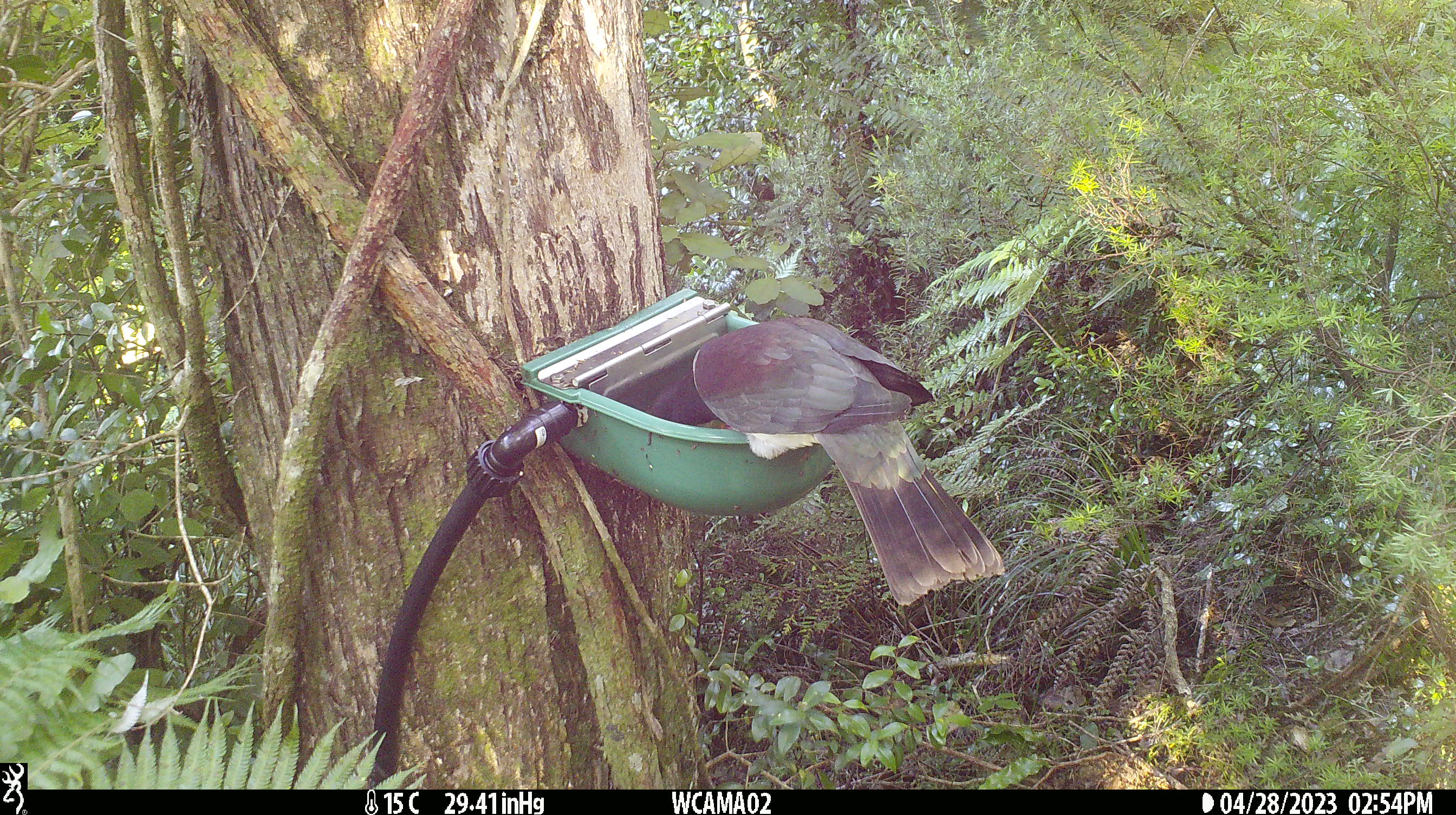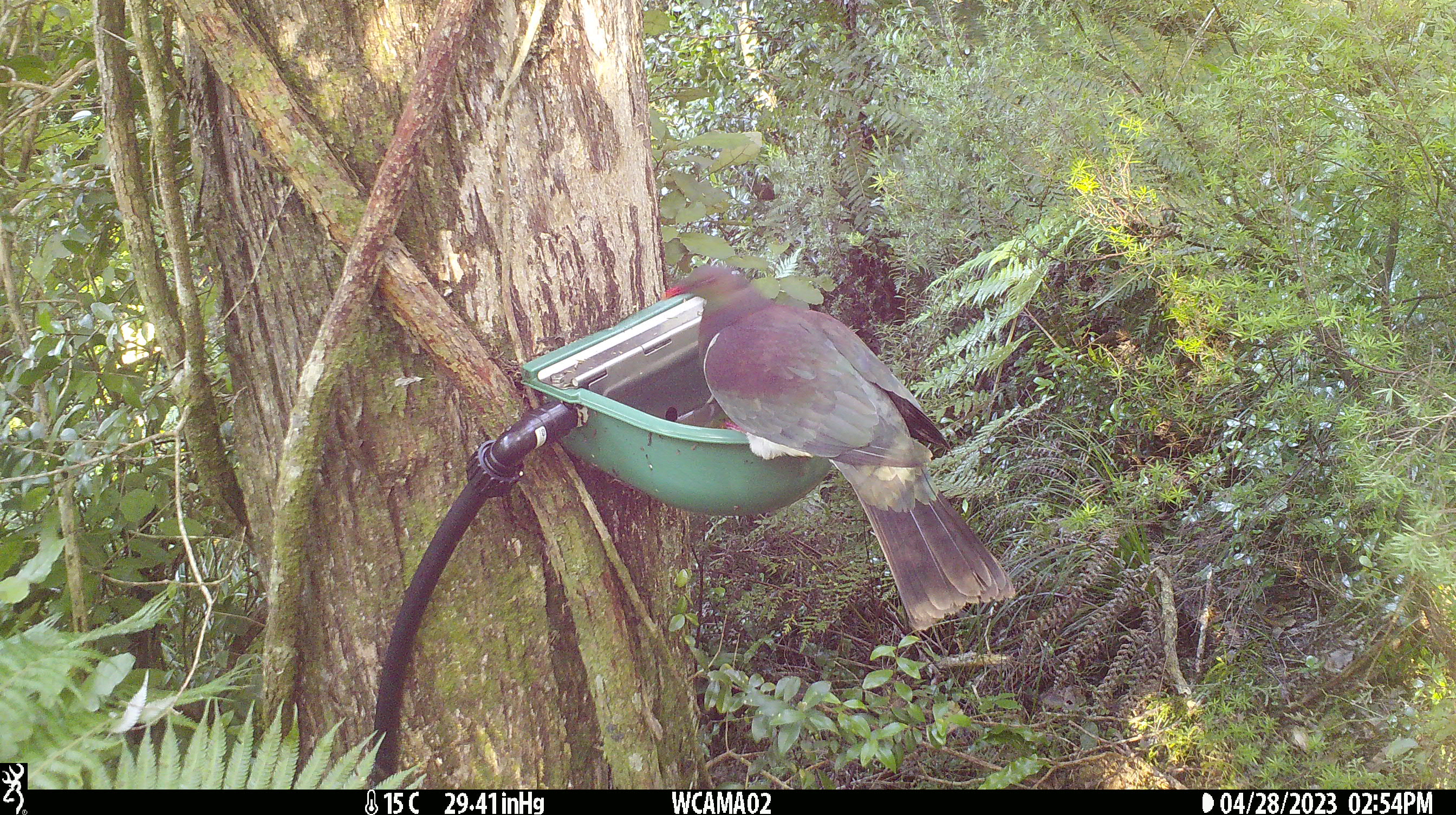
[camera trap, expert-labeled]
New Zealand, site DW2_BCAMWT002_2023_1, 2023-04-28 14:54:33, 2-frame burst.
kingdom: Animalia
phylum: Chordata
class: Aves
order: Columbiformes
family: Columbidae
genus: Hemiphaga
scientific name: Hemiphaga novaeseelandiae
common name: new zealand pigeon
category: kereru